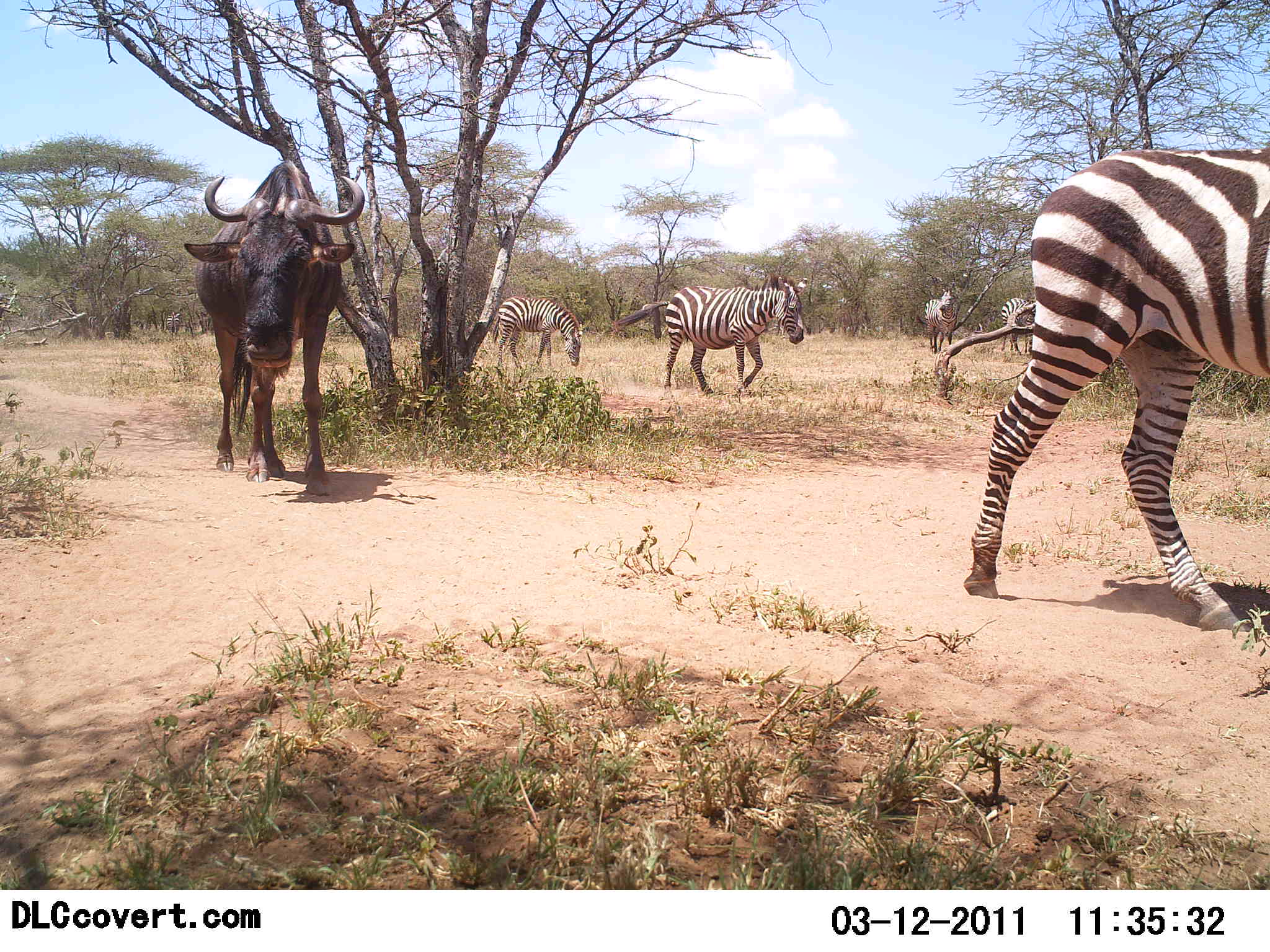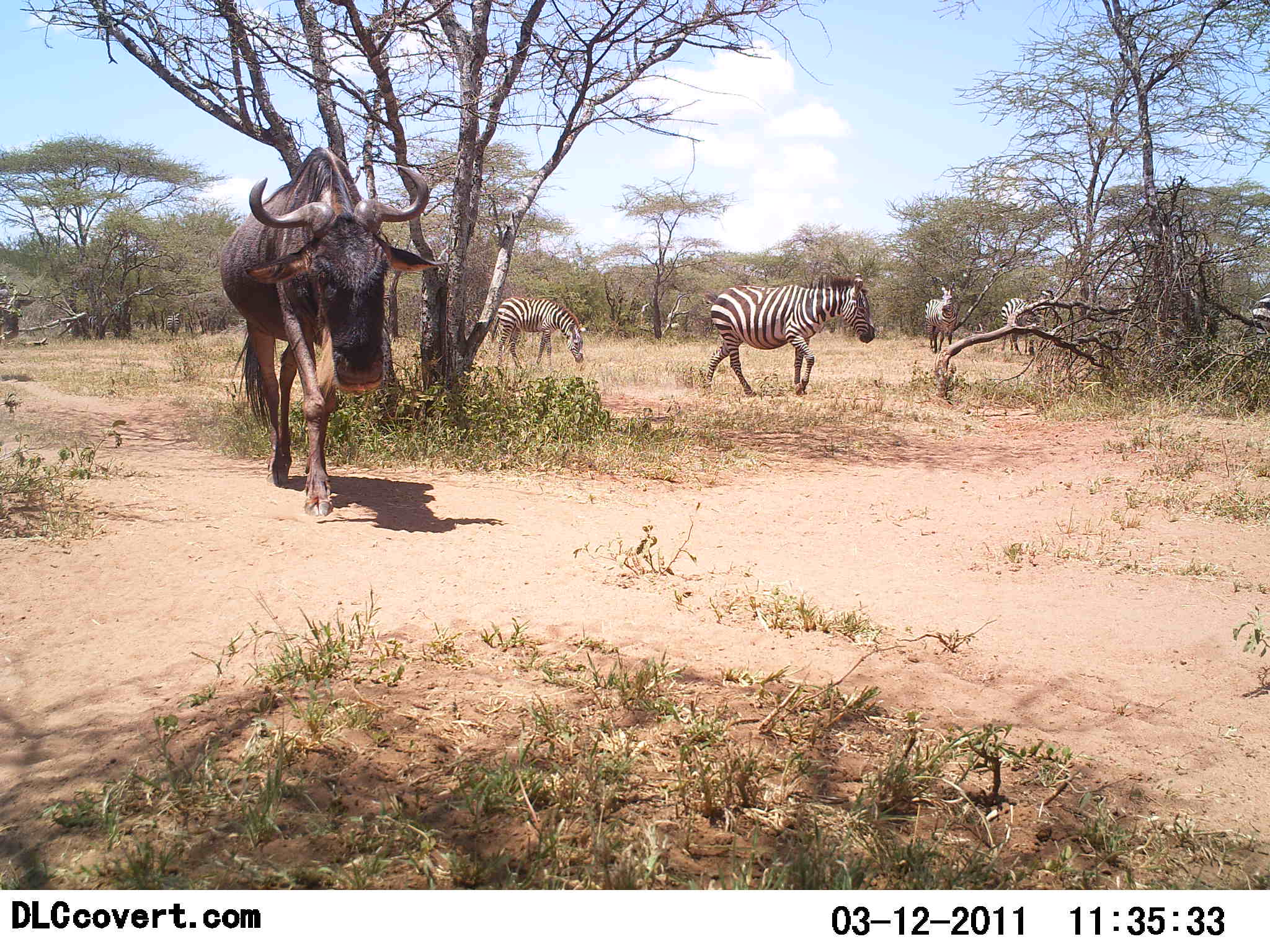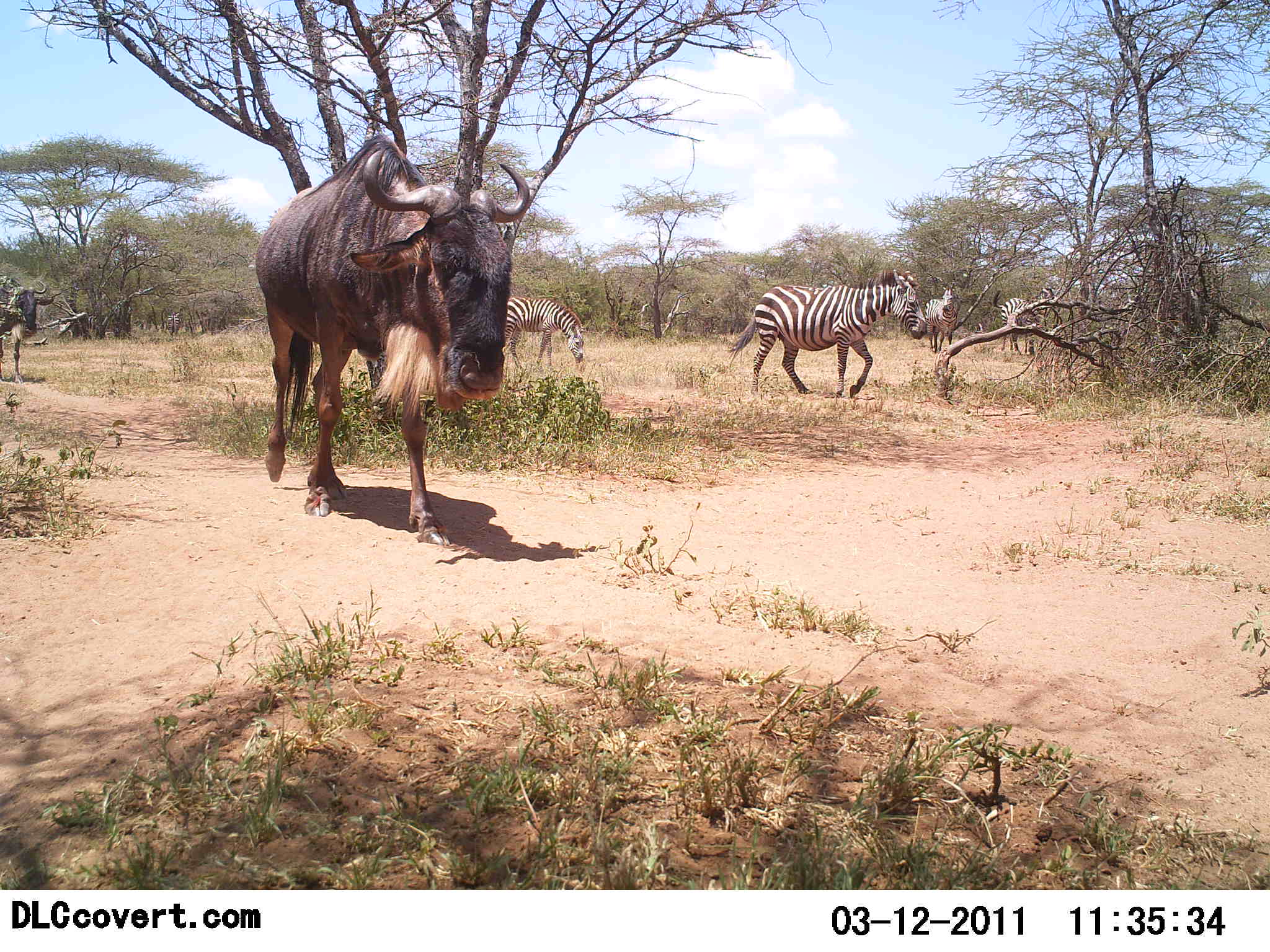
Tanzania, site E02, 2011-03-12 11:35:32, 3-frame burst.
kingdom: Animalia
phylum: Chordata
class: Mammalia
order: Artiodactyla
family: Bovidae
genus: Connochaetes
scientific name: Connochaetes taurinus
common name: blue wildebeest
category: wildebeest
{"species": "wildebeest (blue wildebeest) (Connochaetes taurinus)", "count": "2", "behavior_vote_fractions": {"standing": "15%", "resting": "0%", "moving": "92%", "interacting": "0%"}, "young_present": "0%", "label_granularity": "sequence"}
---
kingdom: Animalia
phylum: Chordata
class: Mammalia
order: Perissodactyla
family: Equidae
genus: Equus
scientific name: Equus quagga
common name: plains zebra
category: zebra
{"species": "zebra (plains zebra) (Equus quagga)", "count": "5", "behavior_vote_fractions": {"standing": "8%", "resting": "0%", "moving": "100%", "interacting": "0%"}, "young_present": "8%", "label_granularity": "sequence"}